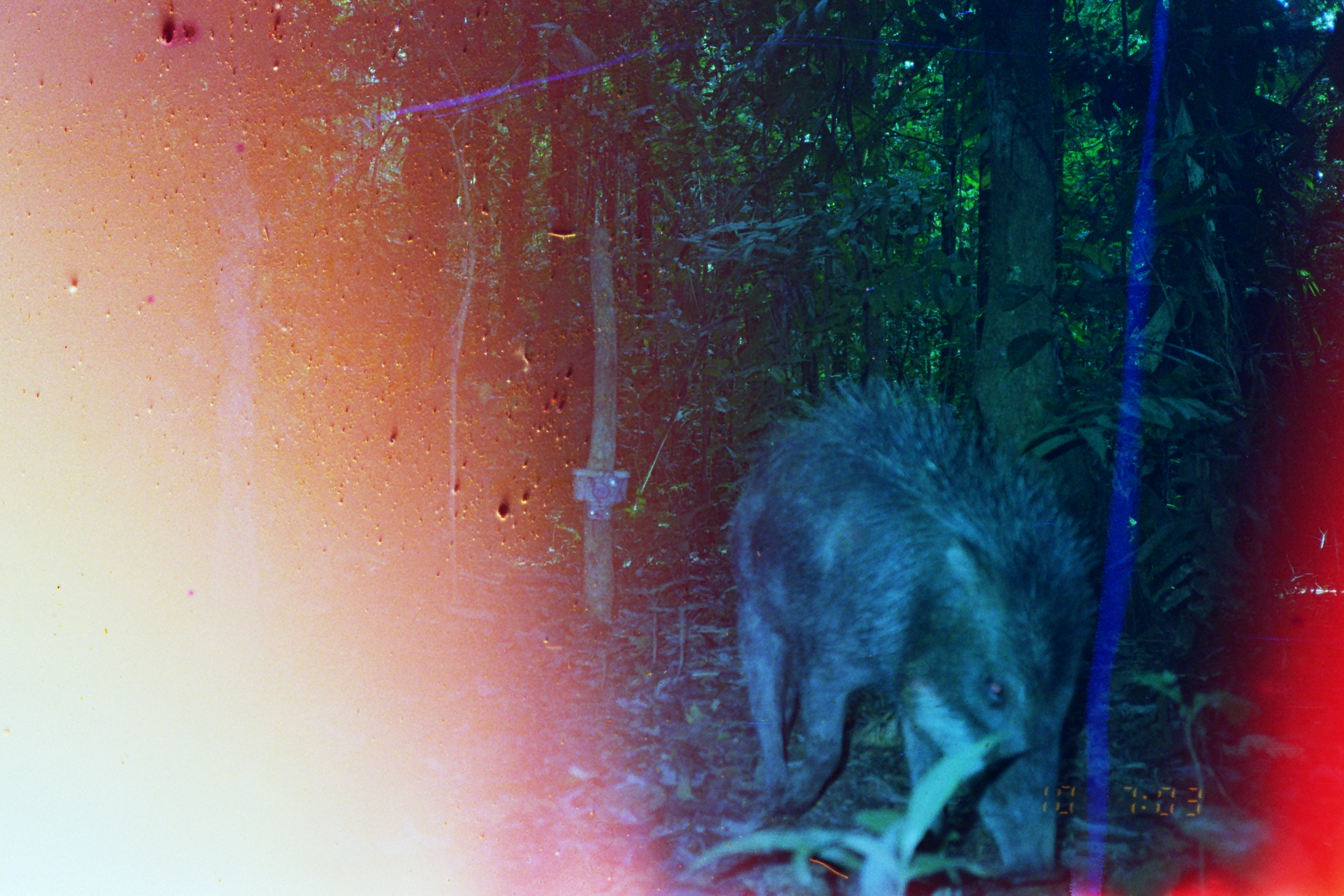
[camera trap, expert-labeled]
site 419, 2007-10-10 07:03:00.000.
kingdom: Animalia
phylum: Chordata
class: Mammalia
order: Artiodactyla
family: Tayassuidae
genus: Tayassu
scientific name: Tayassu pecari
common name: white-lipped peccary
Tayassu pecari (white-lipped peccary).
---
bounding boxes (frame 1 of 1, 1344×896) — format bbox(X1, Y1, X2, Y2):
tayassu pecari: bbox(729, 369, 1103, 895)